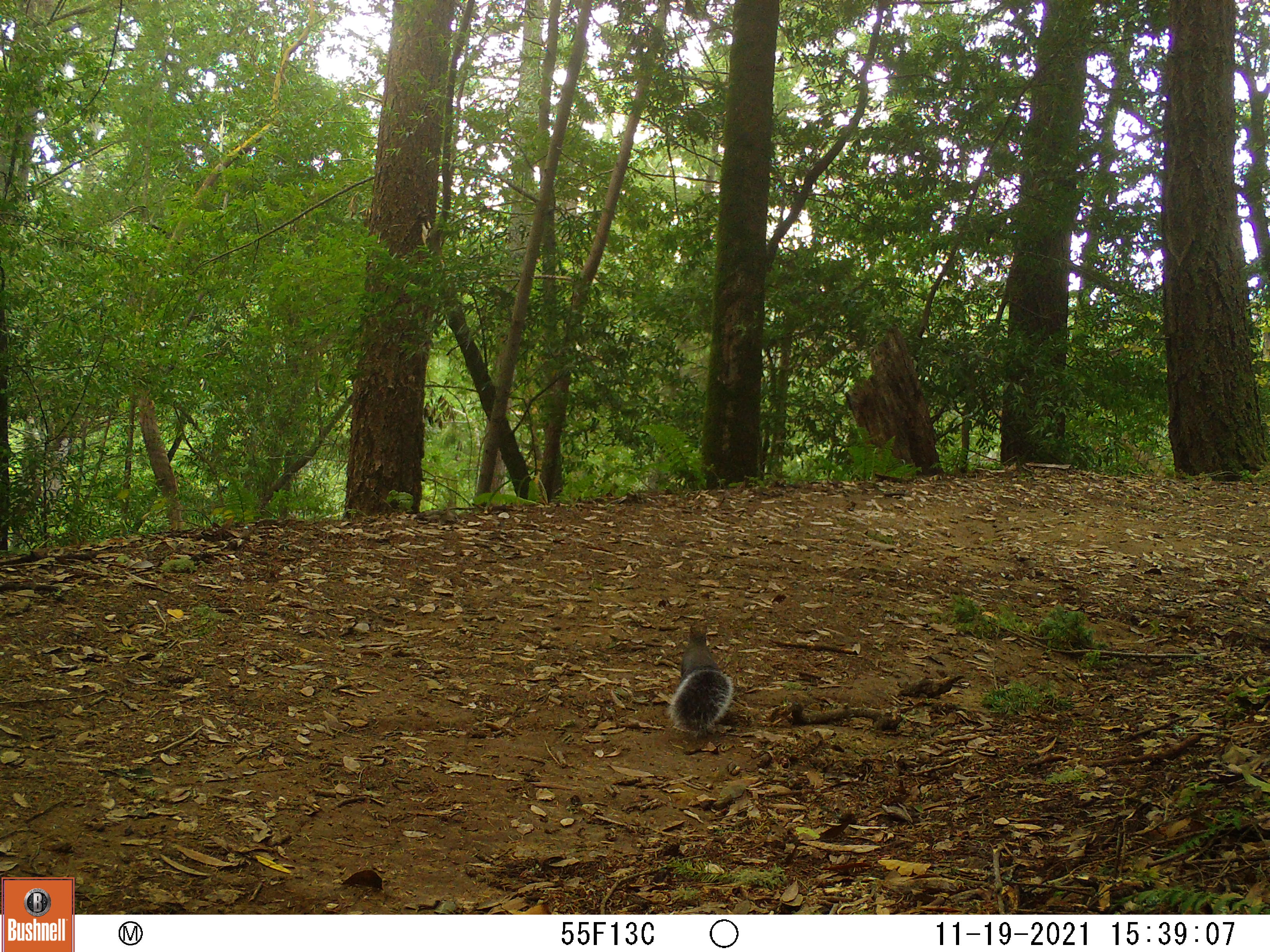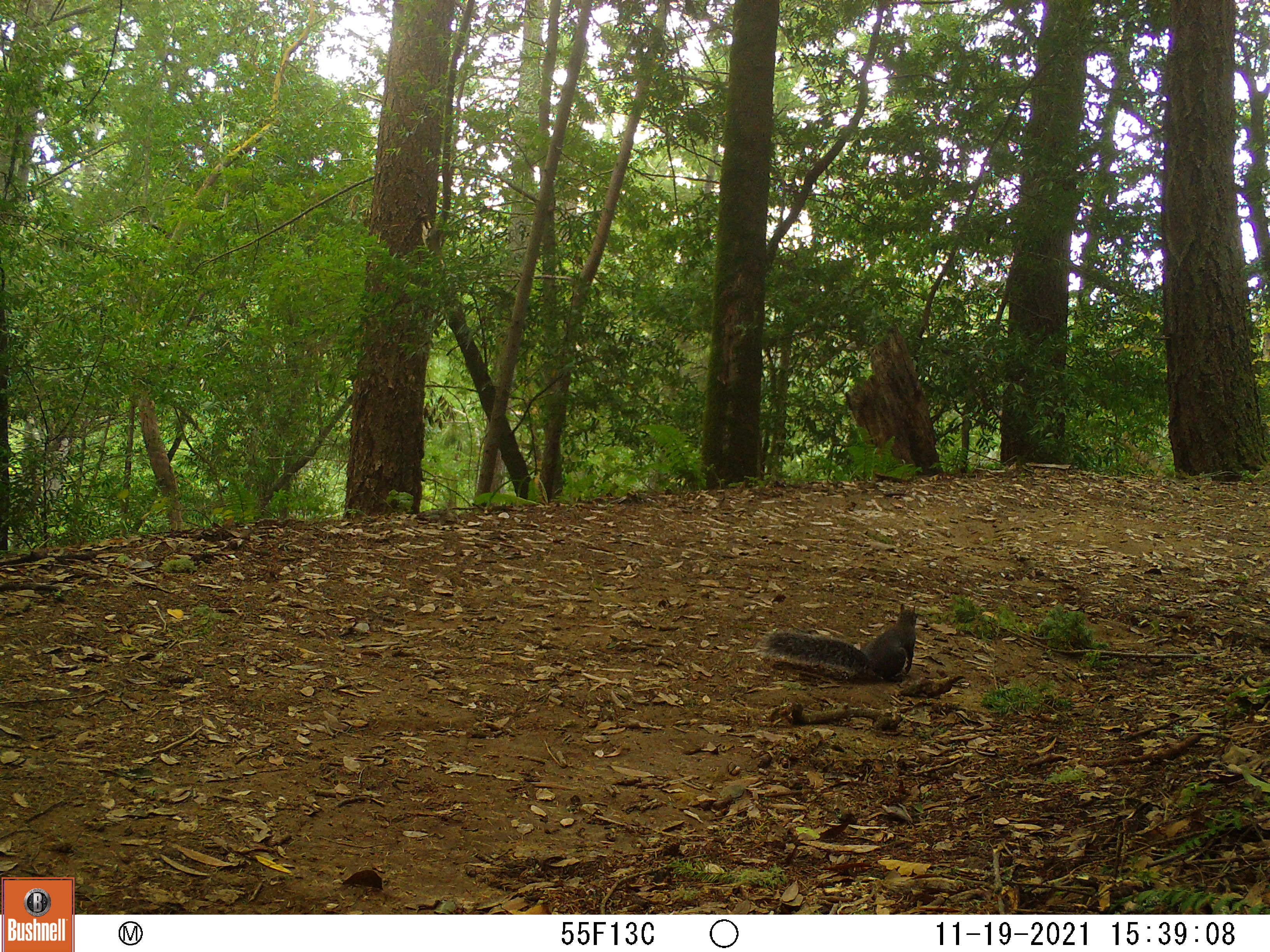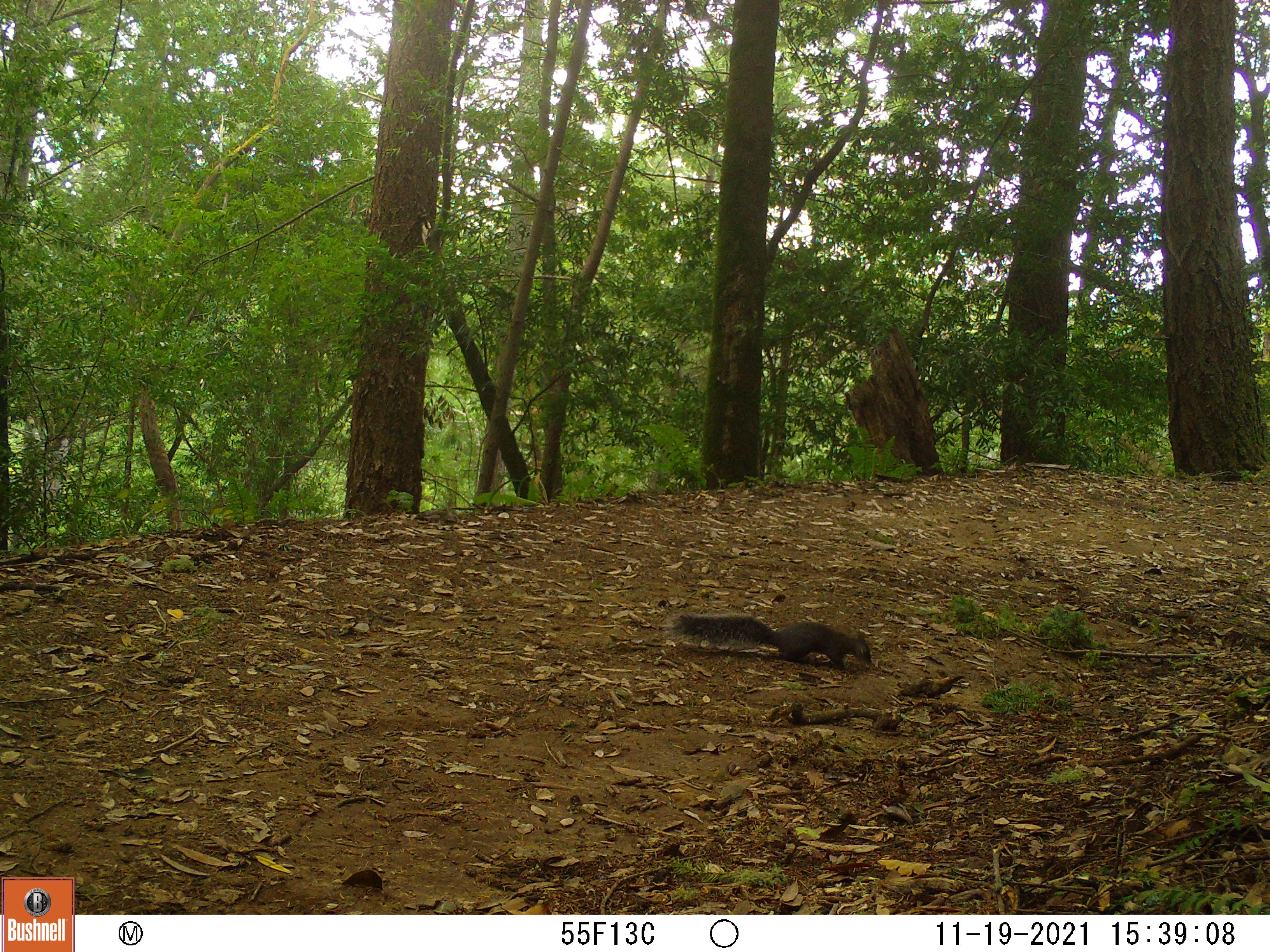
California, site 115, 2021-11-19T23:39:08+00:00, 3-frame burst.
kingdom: Animalia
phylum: Chordata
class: Mammalia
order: Rodentia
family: Sciuridae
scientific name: Sciuridae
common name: squirrel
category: unknown squirrel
Unknown squirrel (squirrel) (Sciuridae).